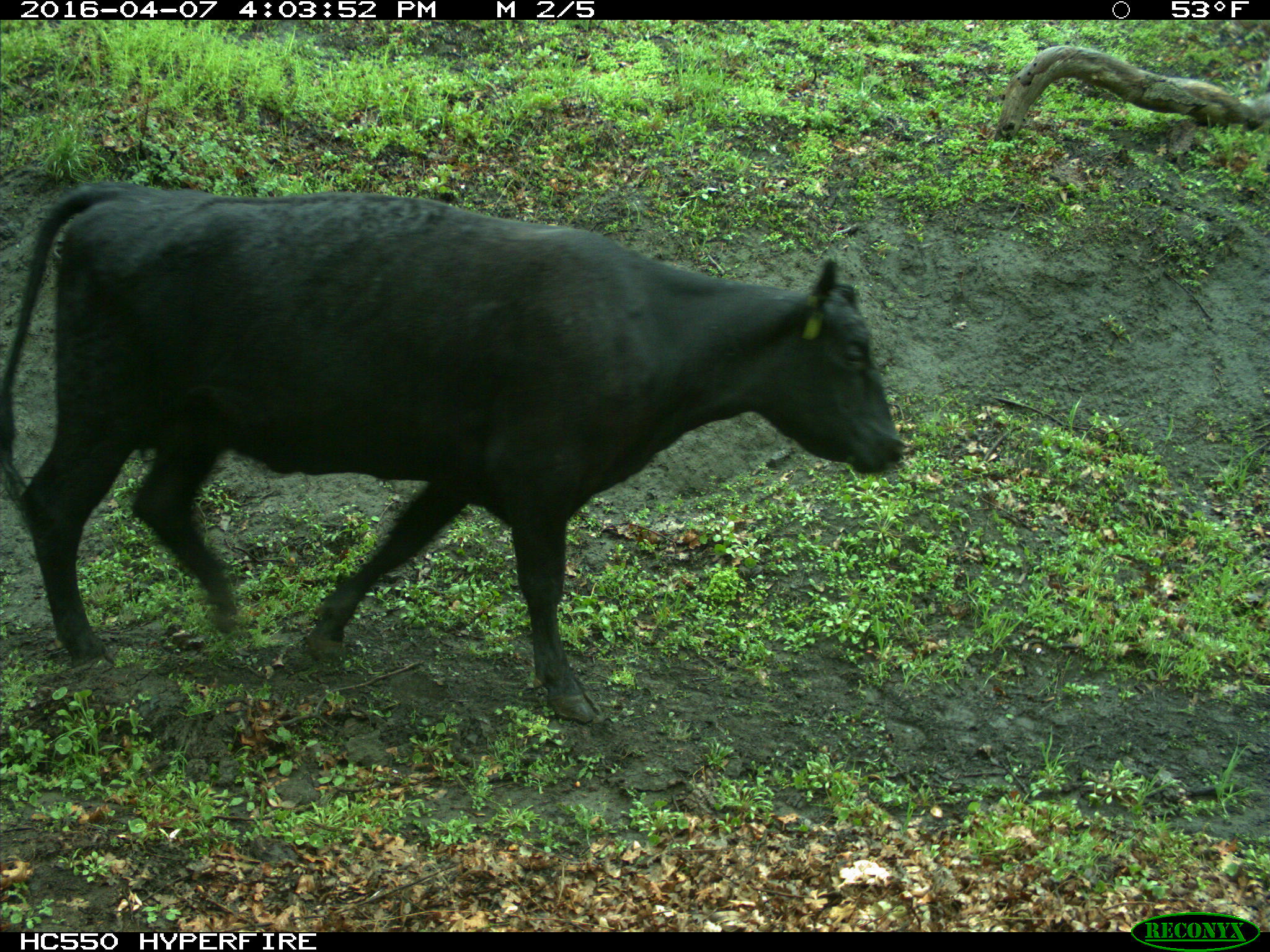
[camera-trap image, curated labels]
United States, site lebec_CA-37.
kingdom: Animalia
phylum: Chordata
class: Mammalia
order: Artiodactyla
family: Bovidae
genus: Bos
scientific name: Bos taurus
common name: domestic cow